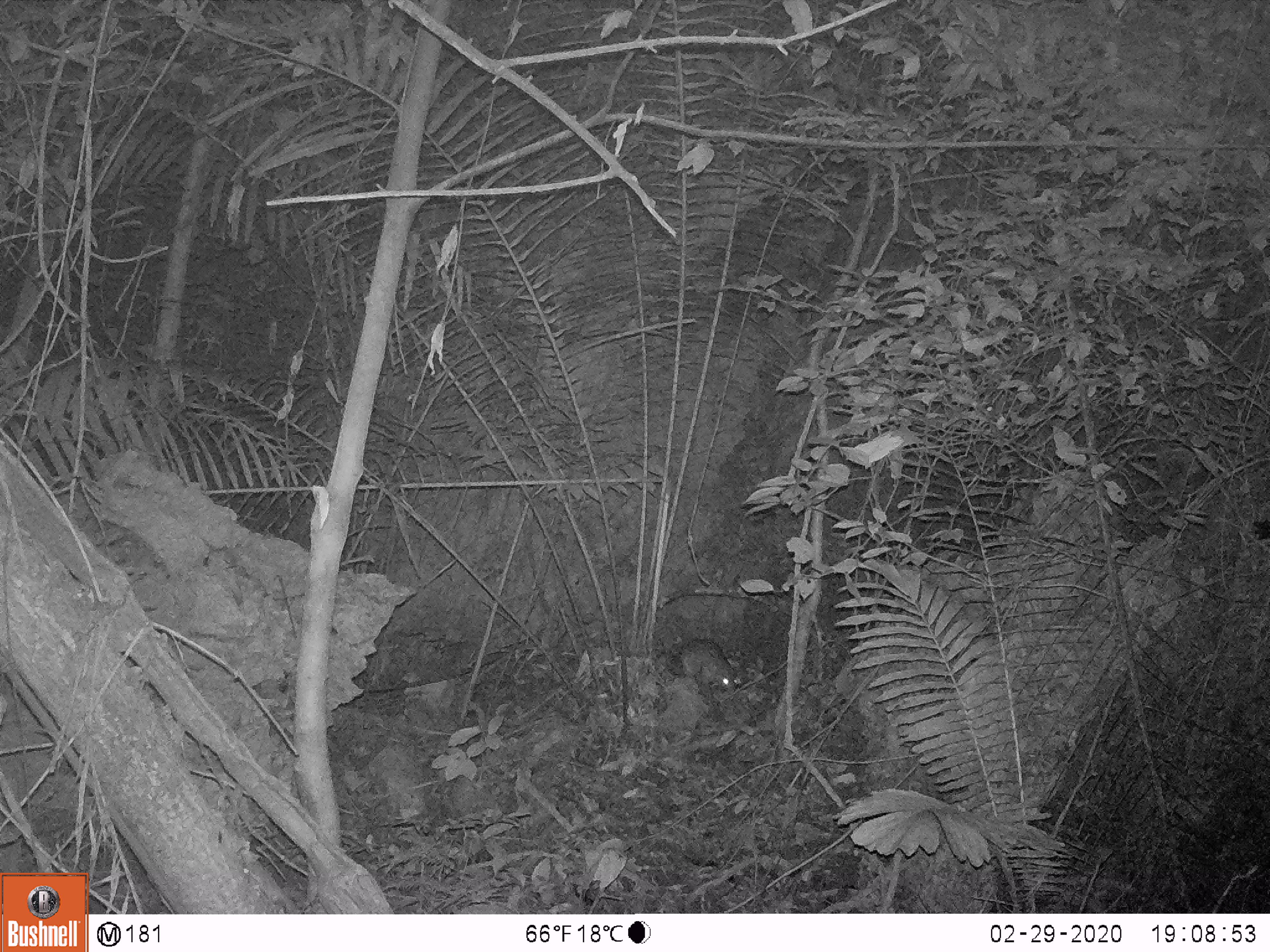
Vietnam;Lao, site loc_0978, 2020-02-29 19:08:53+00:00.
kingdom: Animalia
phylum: Chordata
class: Mammalia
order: Rodentia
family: Hystricidae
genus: Atherurus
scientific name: Atherurus macrourus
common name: asiatic brush-tailed porcupine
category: asiatic brush tailed porcupine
Asiatic brush tailed porcupine (asiatic brush-tailed porcupine) (Atherurus macrourus). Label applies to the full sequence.